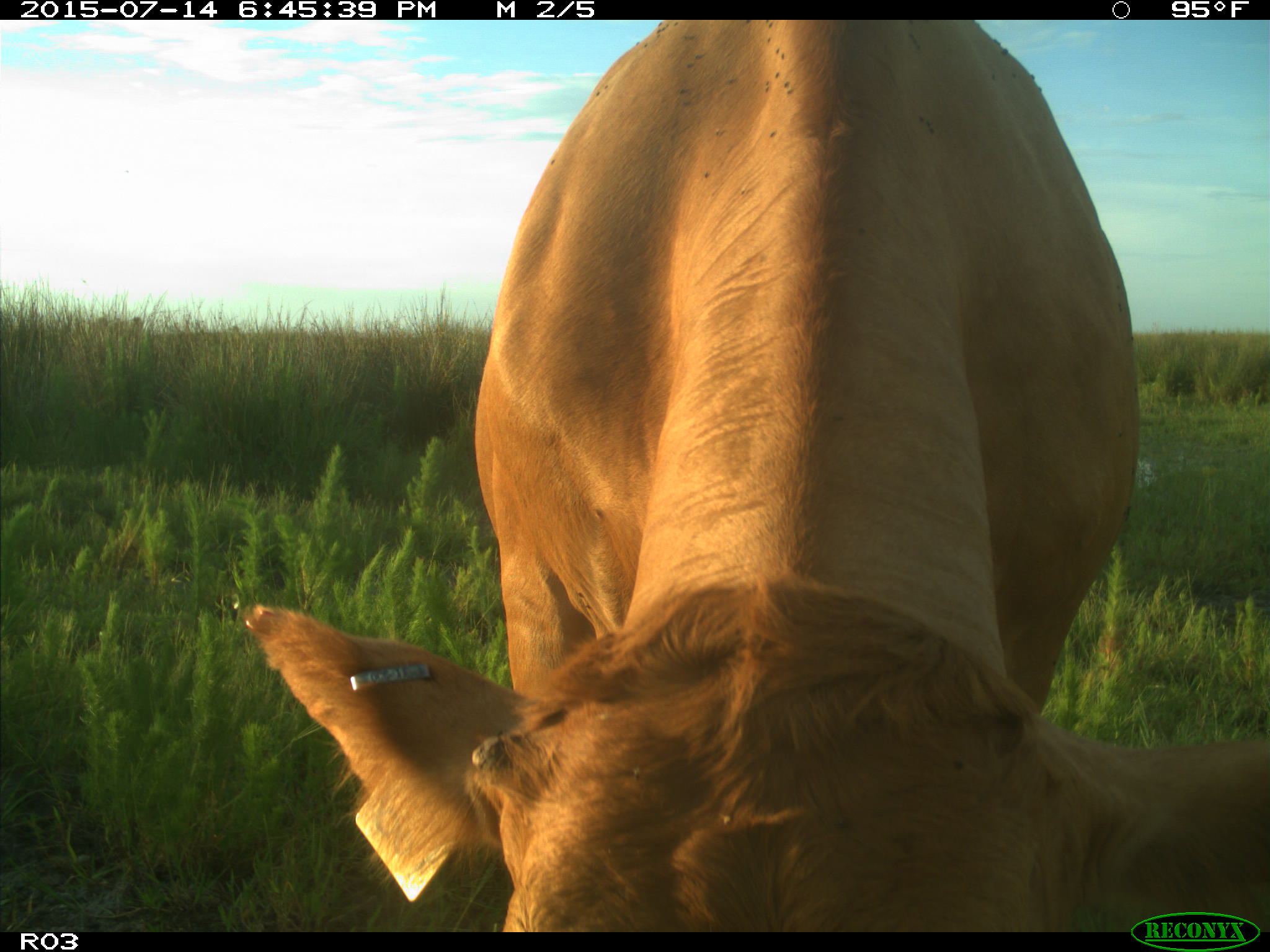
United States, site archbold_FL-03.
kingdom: Animalia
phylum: Chordata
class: Mammalia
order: Artiodactyla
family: Bovidae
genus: Bos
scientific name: Bos taurus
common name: domestic cow